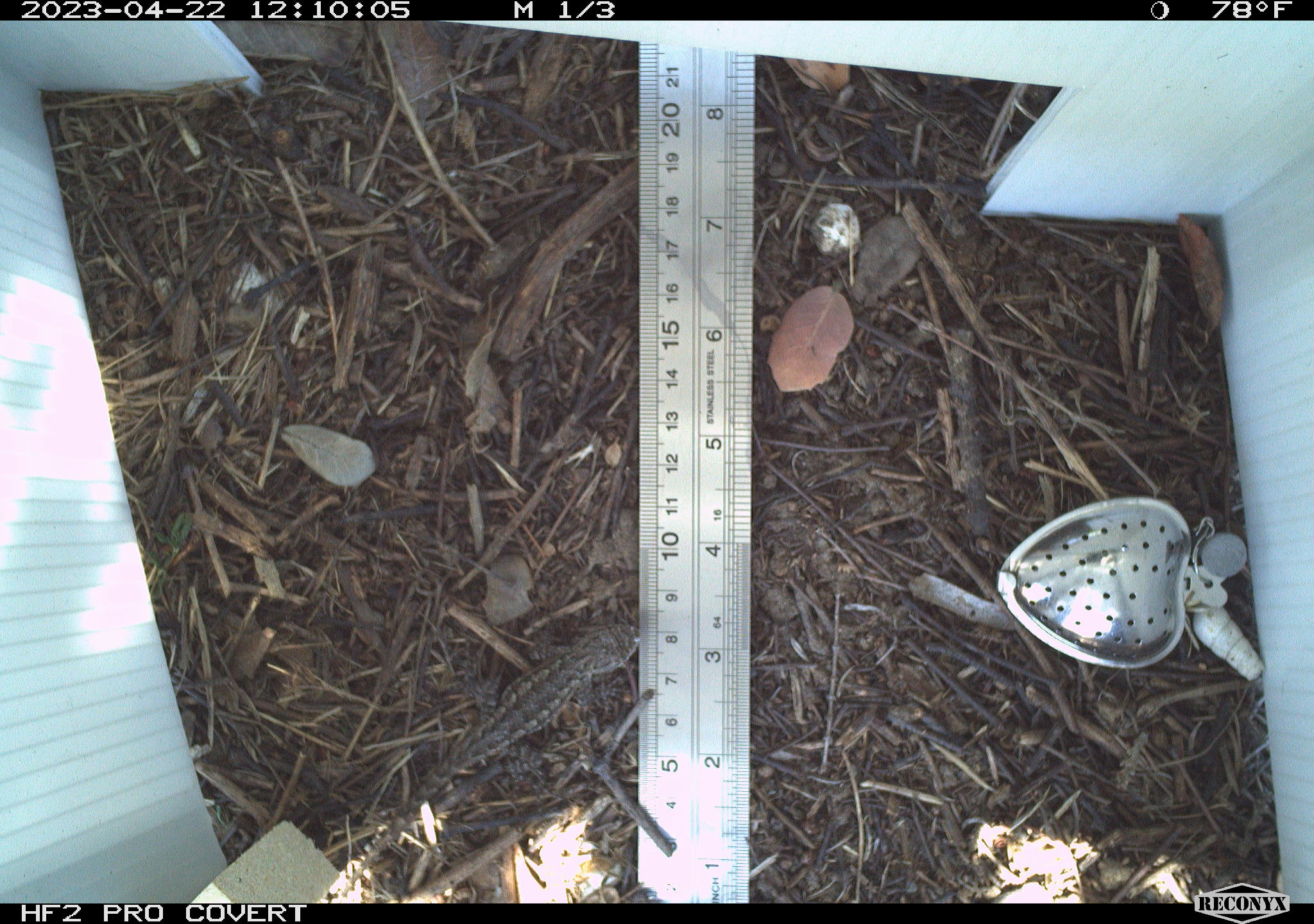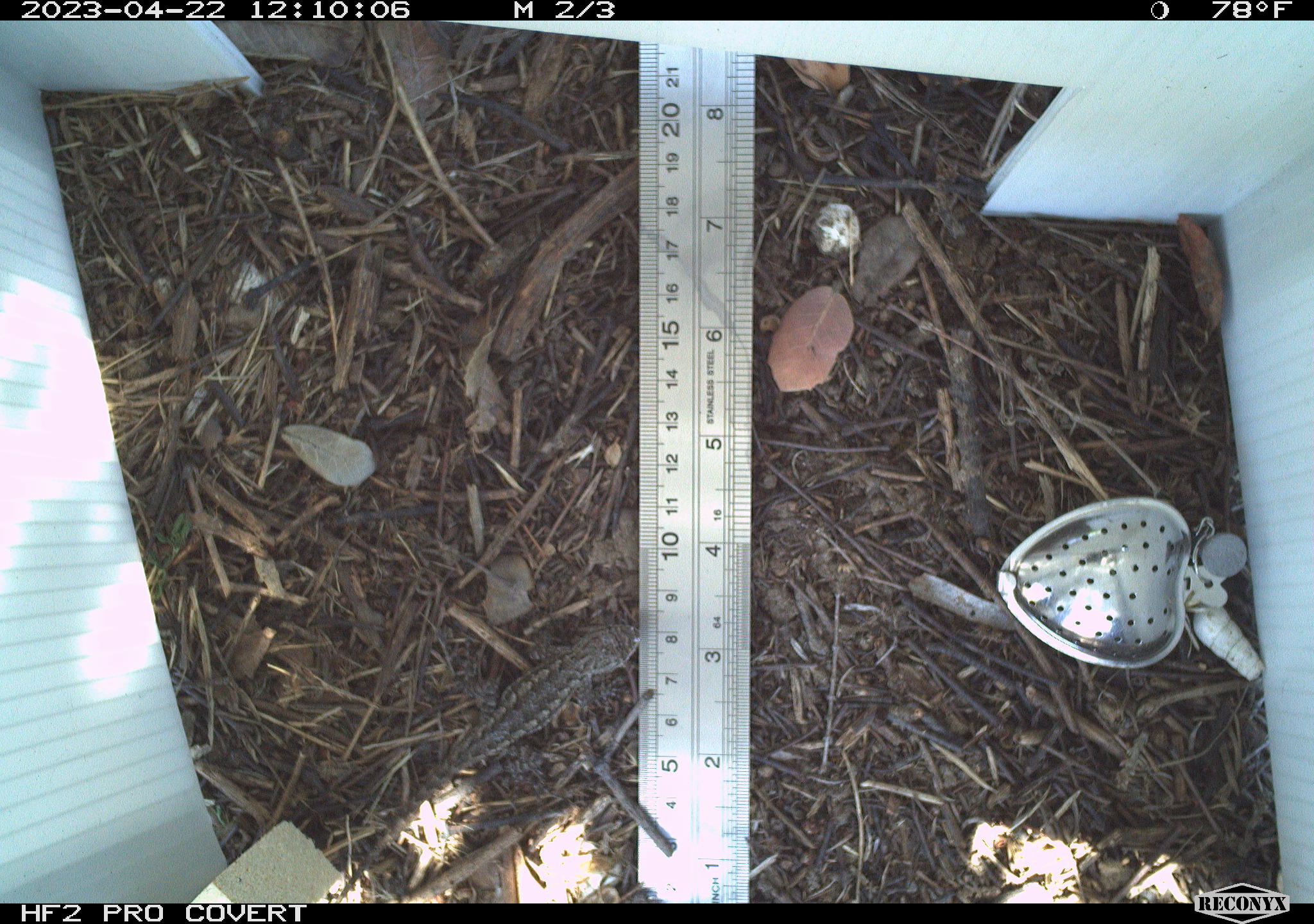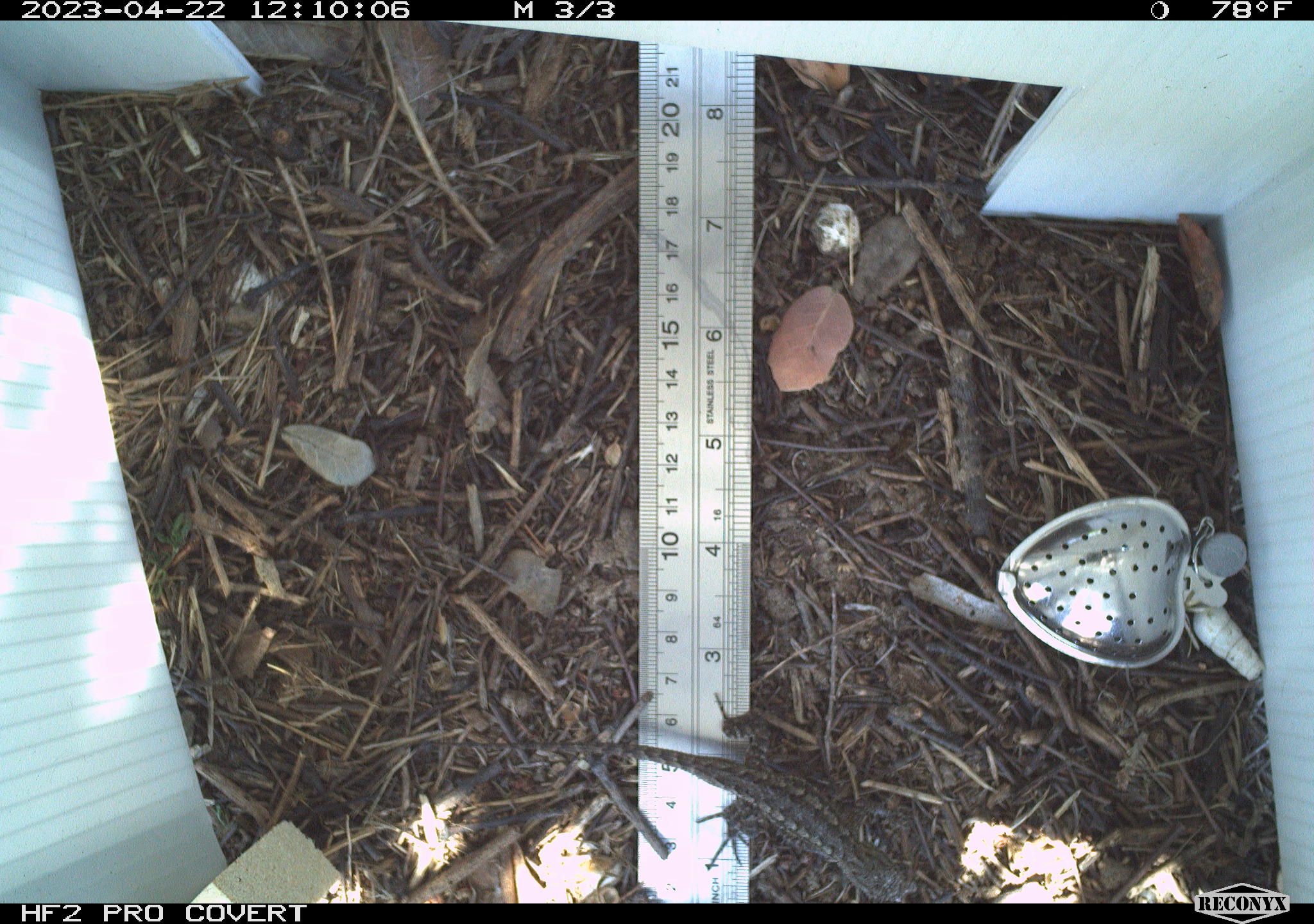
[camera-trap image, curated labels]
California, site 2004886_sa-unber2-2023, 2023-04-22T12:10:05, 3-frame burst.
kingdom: Animalia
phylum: Chordata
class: Reptilia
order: Squamata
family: Phrynosomatidae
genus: Sceloporus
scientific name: Sceloporus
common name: spiny lizards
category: sceloporus species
Sceloporus species (spiny lizards) (Sceloporus).